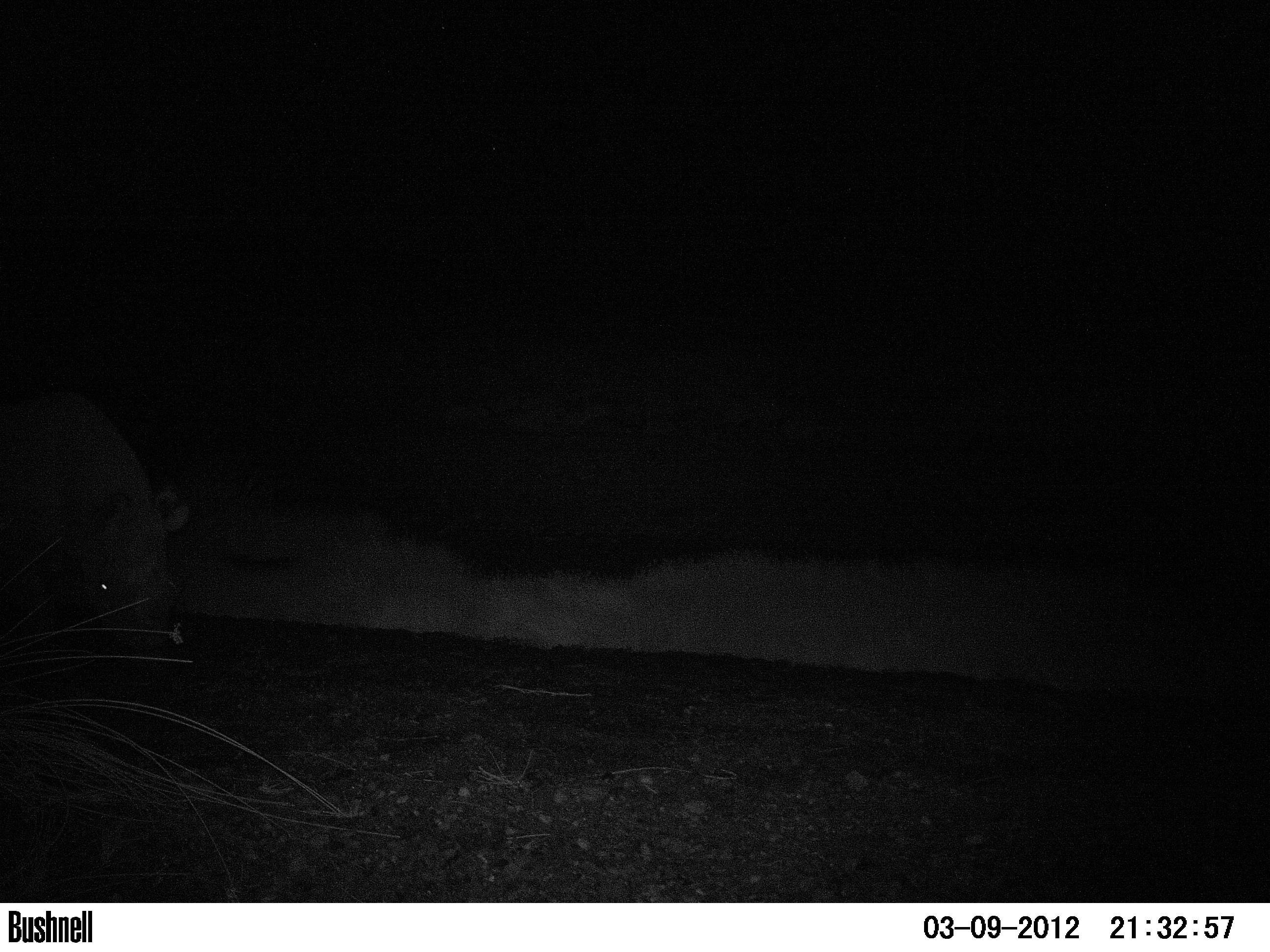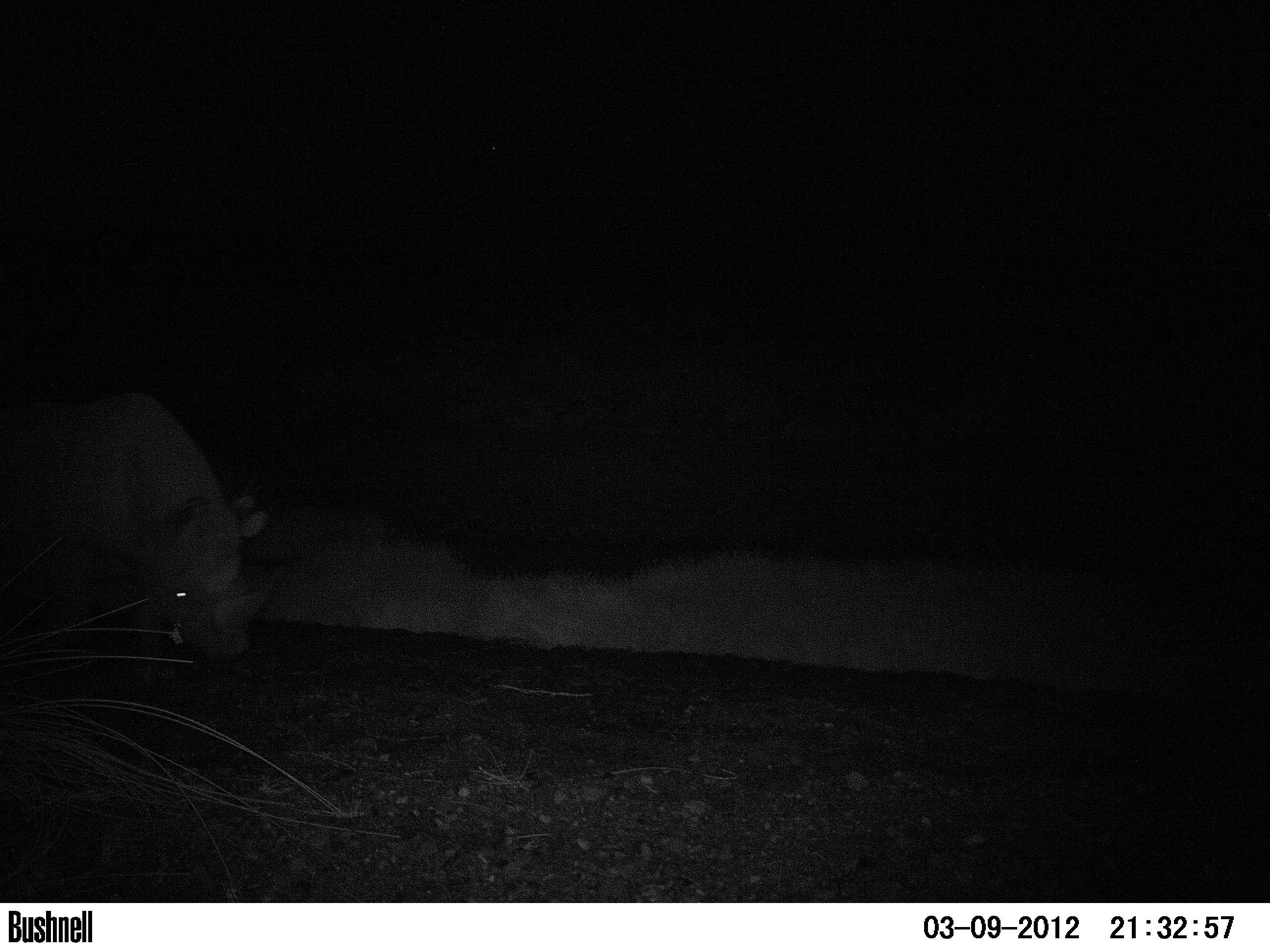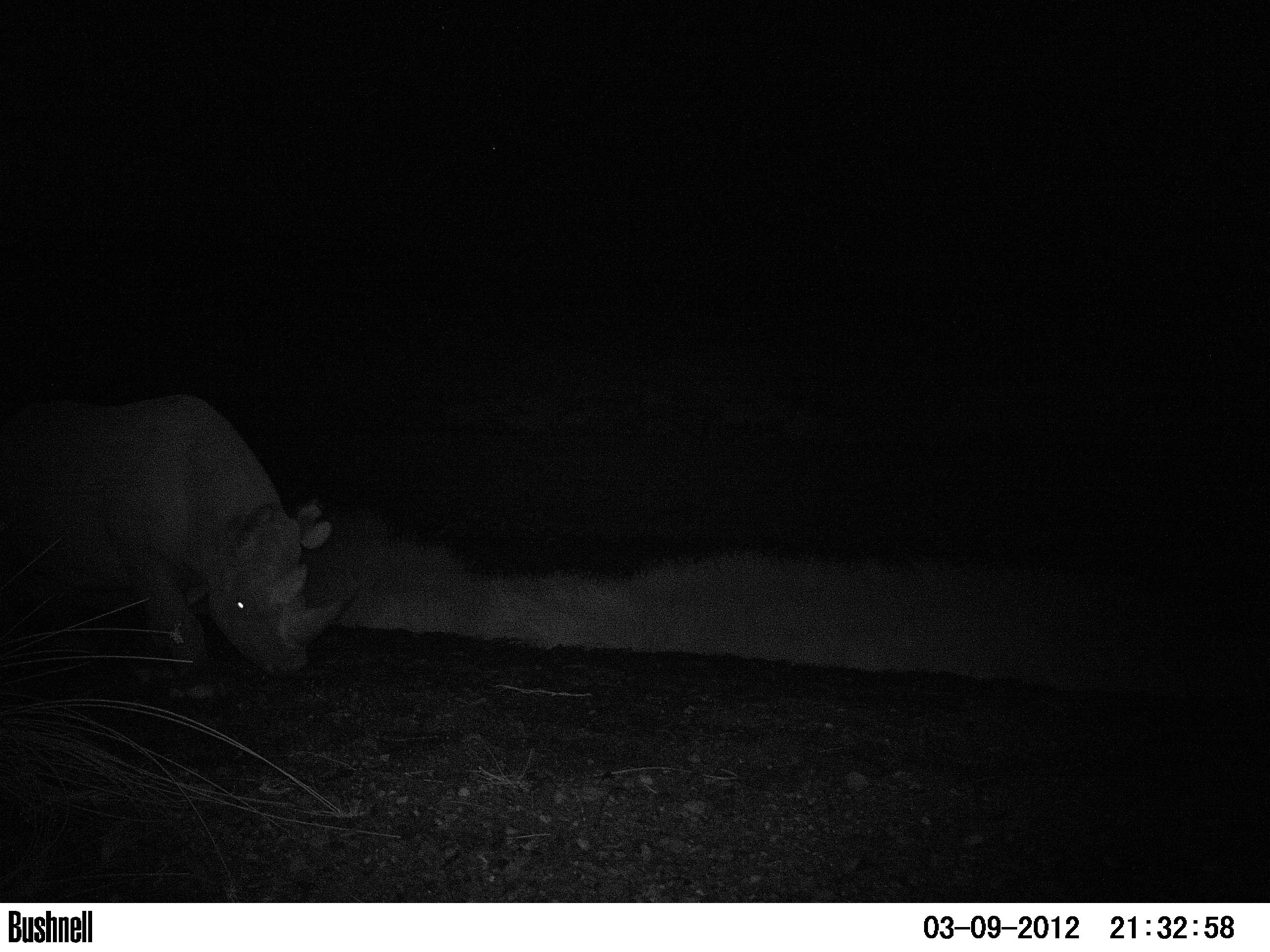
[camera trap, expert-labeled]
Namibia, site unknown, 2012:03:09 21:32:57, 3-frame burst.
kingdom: Animalia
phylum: Chordata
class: Mammalia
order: Perissodactyla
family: Rhinocerotidae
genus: Diceros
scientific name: Diceros bicornis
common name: black rhinoceros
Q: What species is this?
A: Diceros bicornis (black rhinoceros).